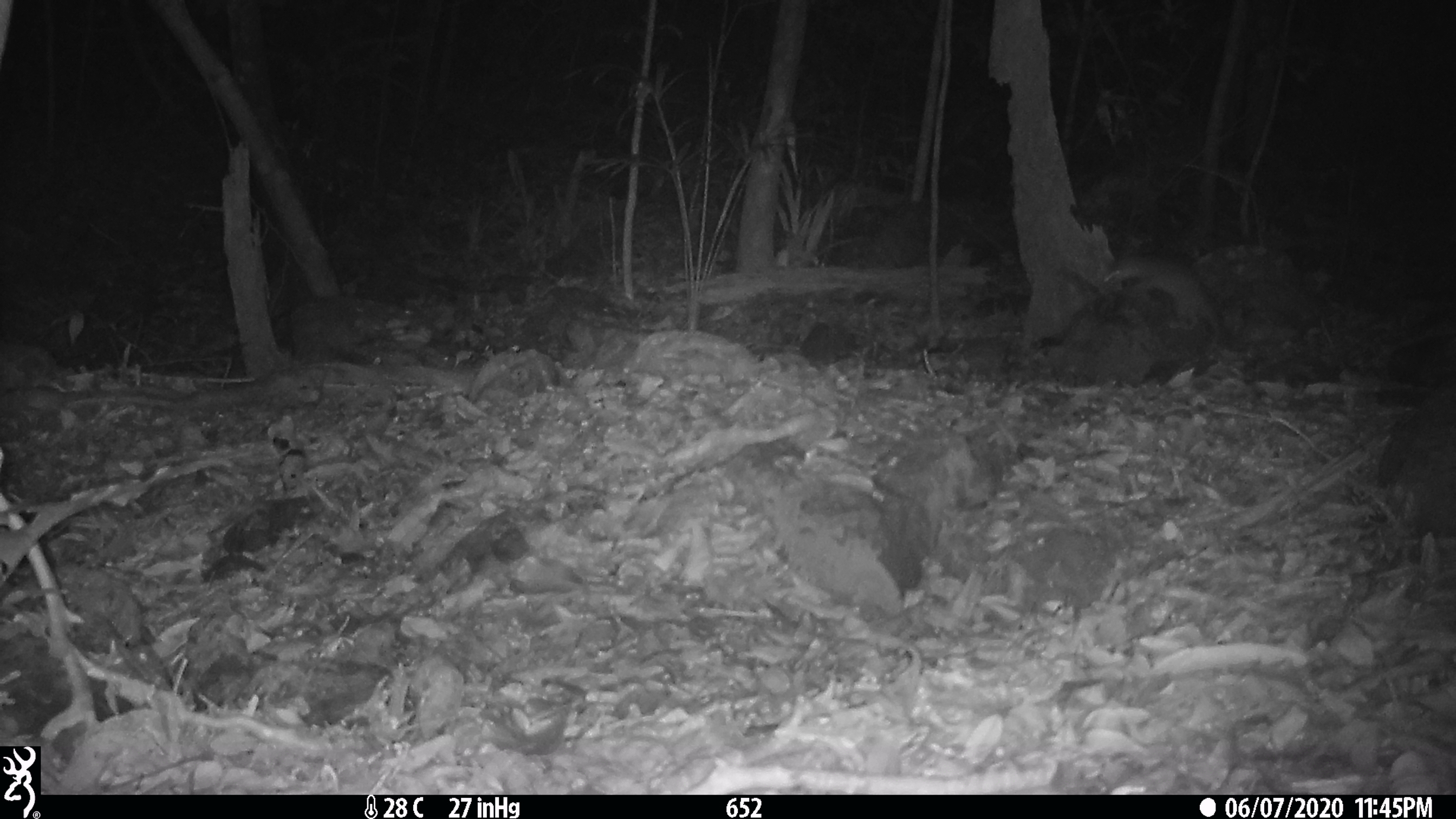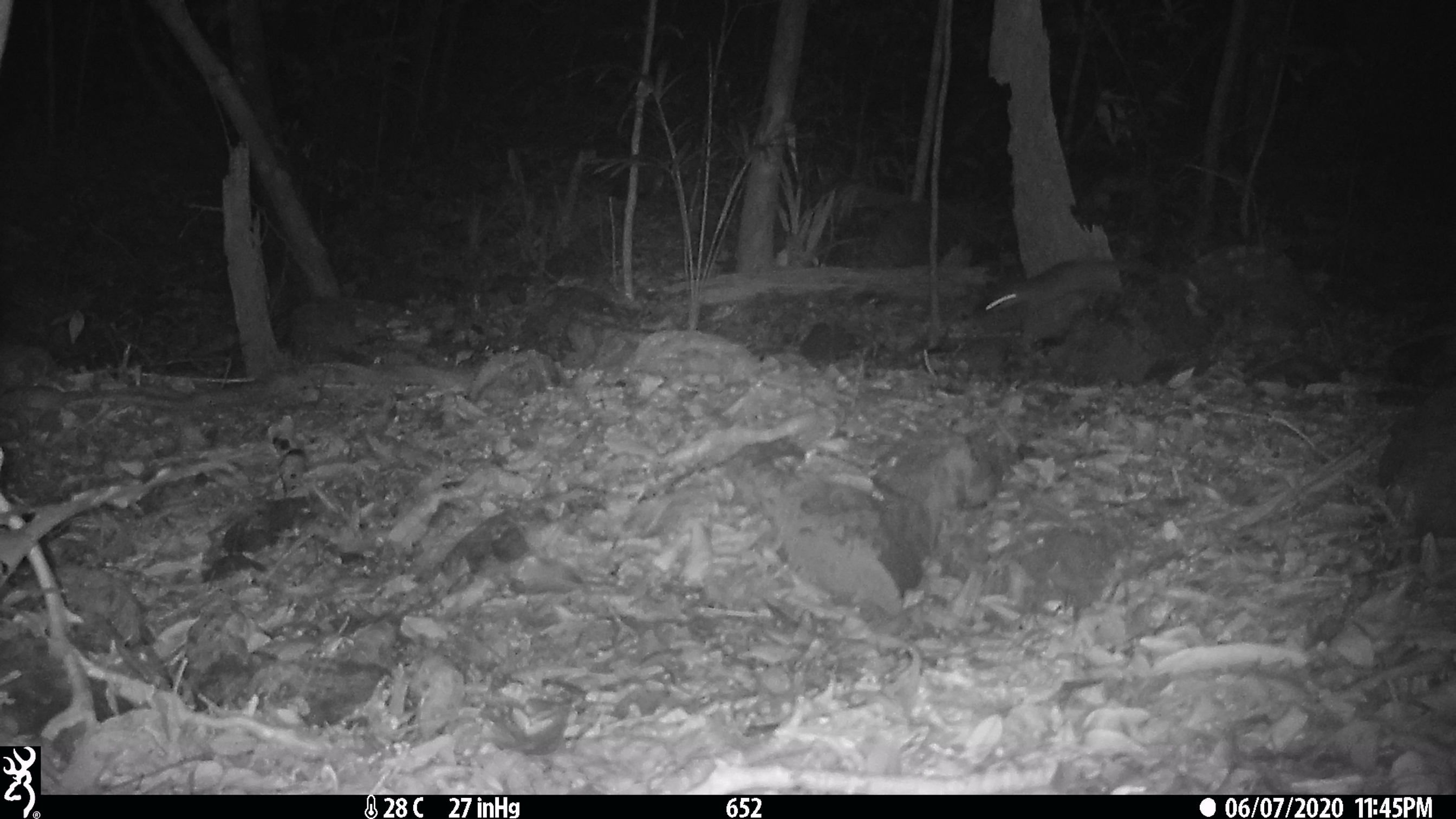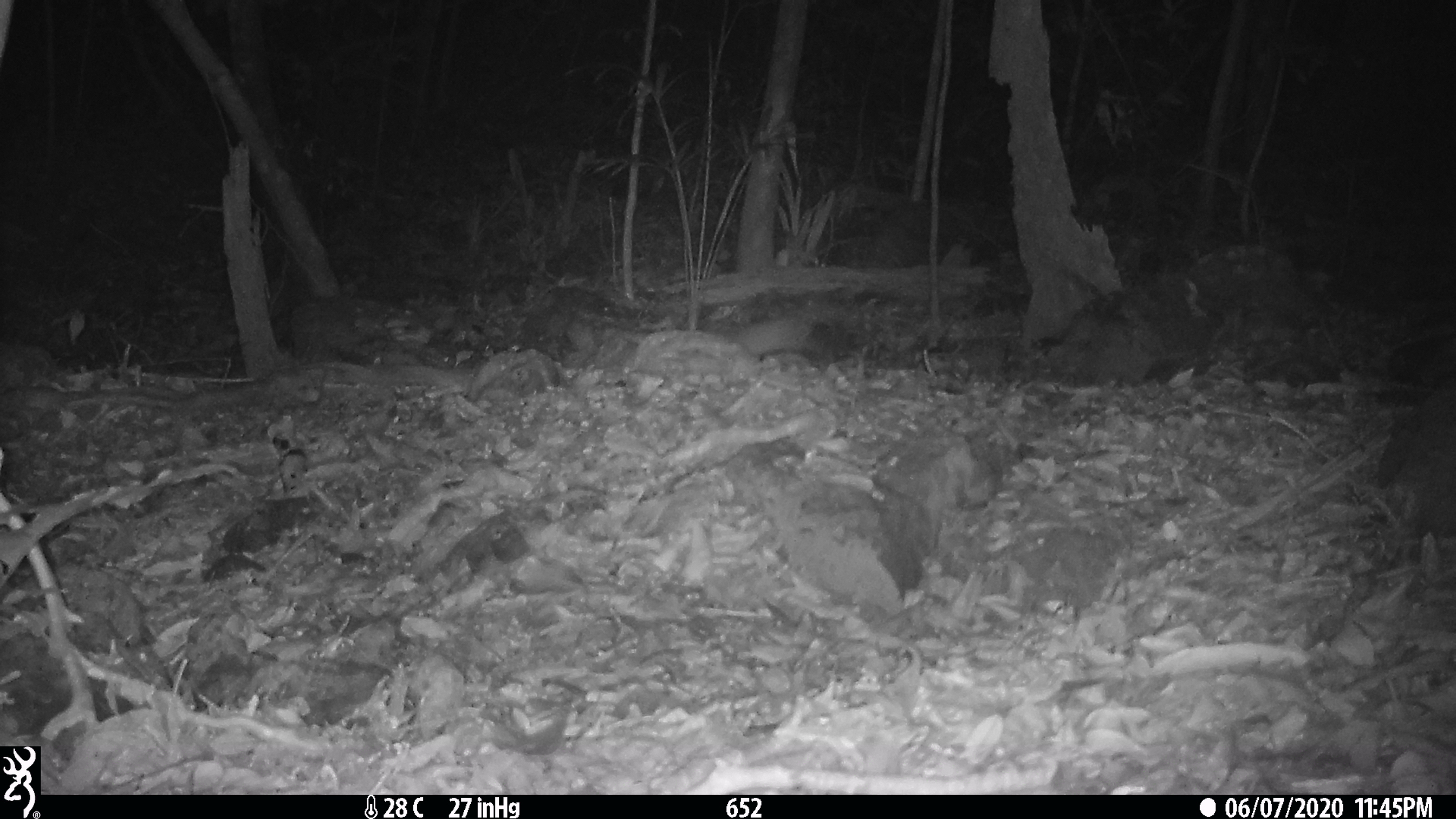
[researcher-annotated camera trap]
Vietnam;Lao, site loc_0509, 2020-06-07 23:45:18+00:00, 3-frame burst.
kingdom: Animalia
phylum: Chordata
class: Mammalia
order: Carnivora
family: Mustelidae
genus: Melogale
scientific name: Melogale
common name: ferret badger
Ferret badger (Melogale). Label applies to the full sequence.